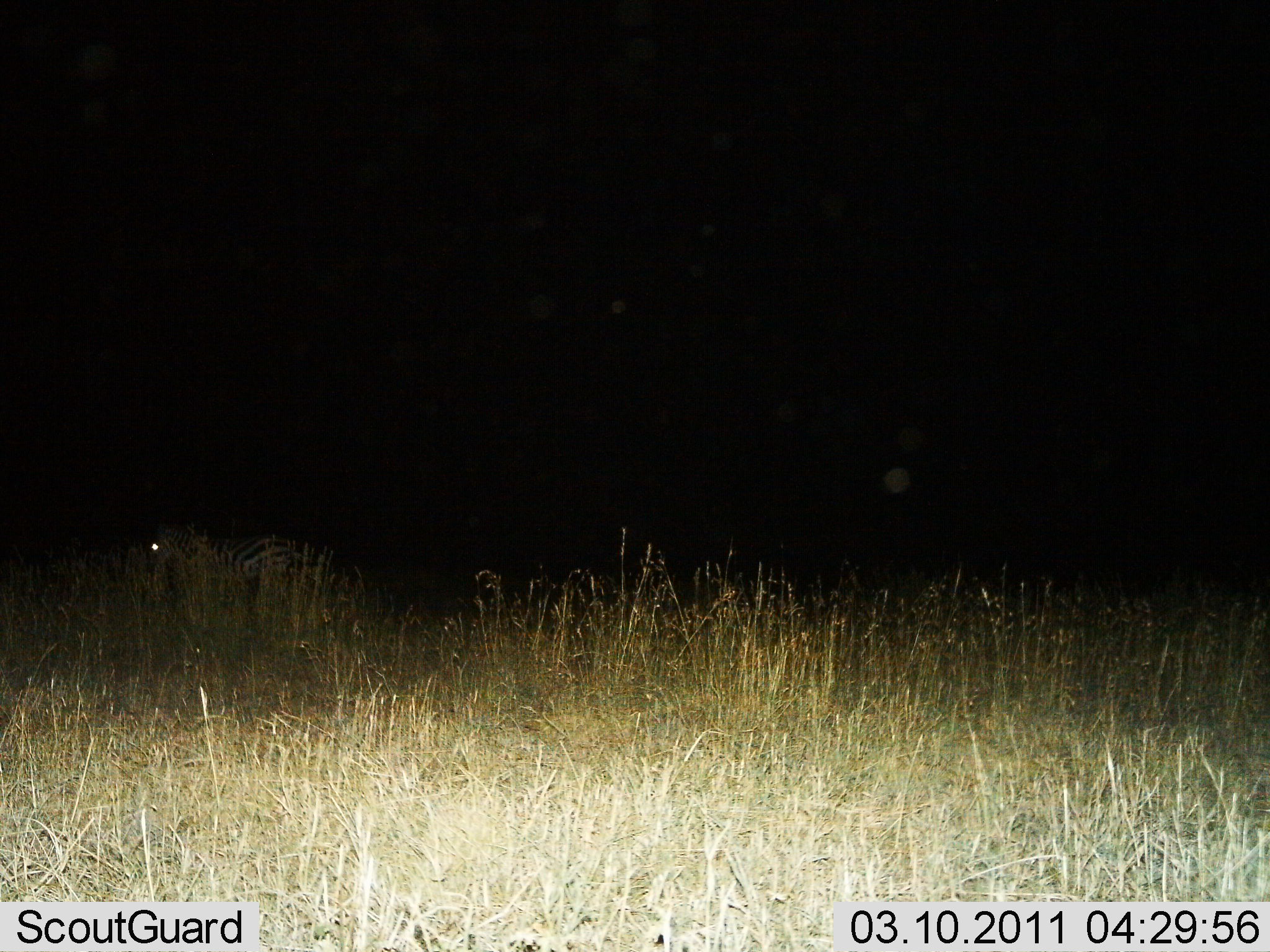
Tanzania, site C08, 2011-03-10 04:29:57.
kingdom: Animalia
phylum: Chordata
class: Mammalia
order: Perissodactyla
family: Equidae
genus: Equus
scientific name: Equus quagga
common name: plains zebra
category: zebra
Zebra (plains zebra) (Equus quagga), count 1. Behavior (volunteer vote fractions): standing 60%, resting 0%, moving 40%, interacting 0%. Young present (vote fraction): 0%. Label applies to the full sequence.